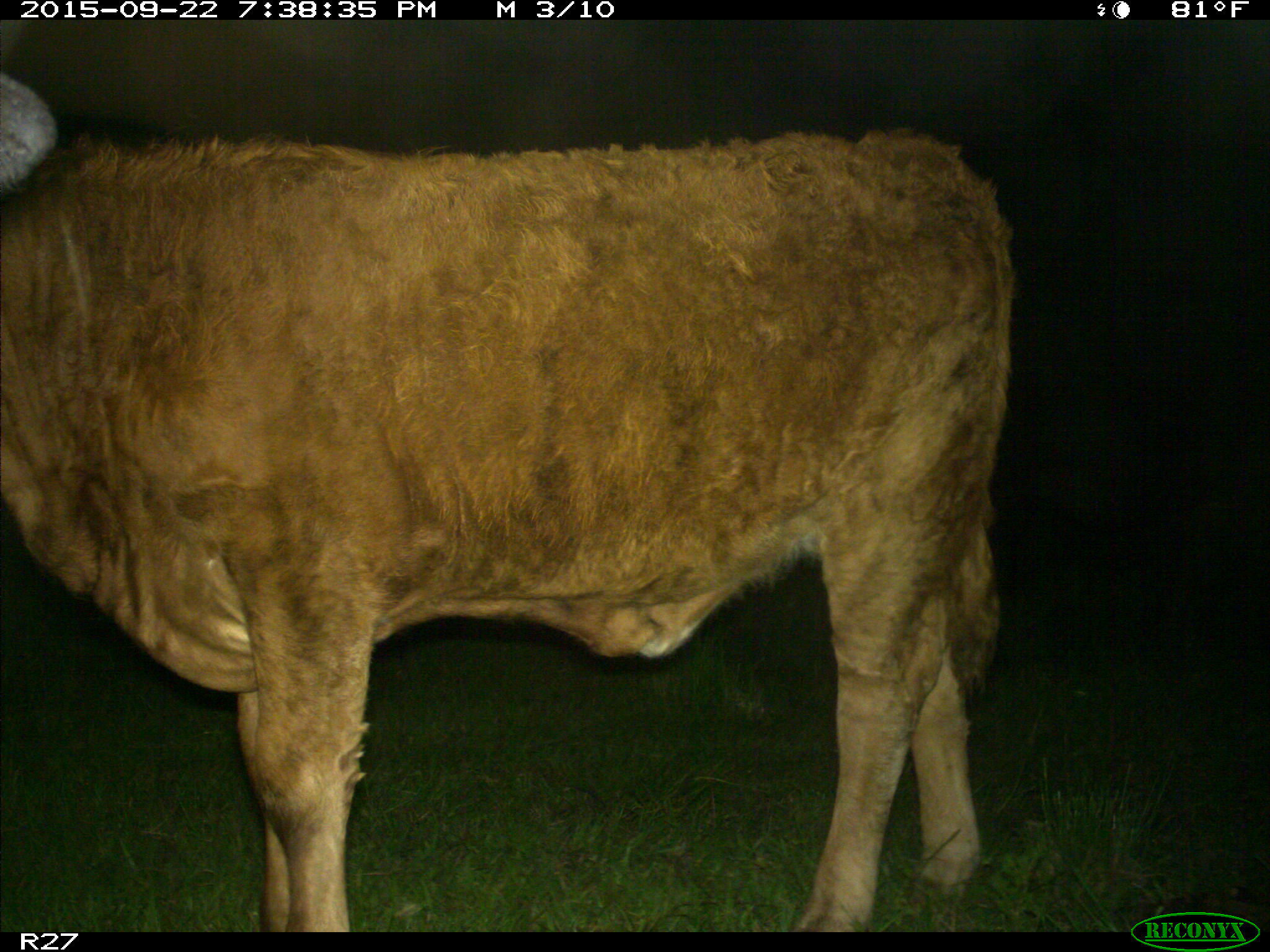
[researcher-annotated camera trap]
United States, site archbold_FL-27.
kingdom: Animalia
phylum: Chordata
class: Mammalia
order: Artiodactyla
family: Bovidae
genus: Bos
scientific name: Bos taurus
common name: domestic cow